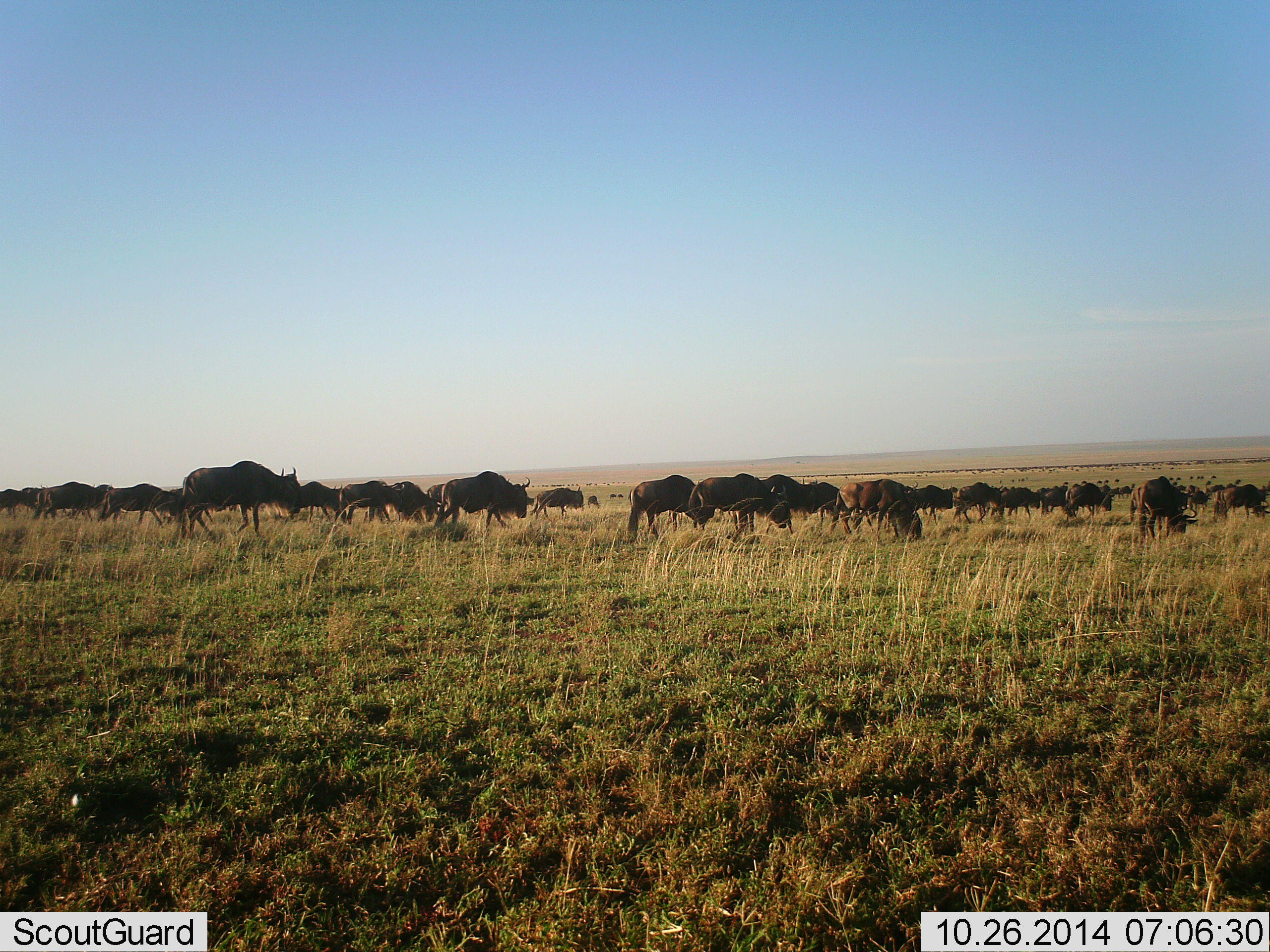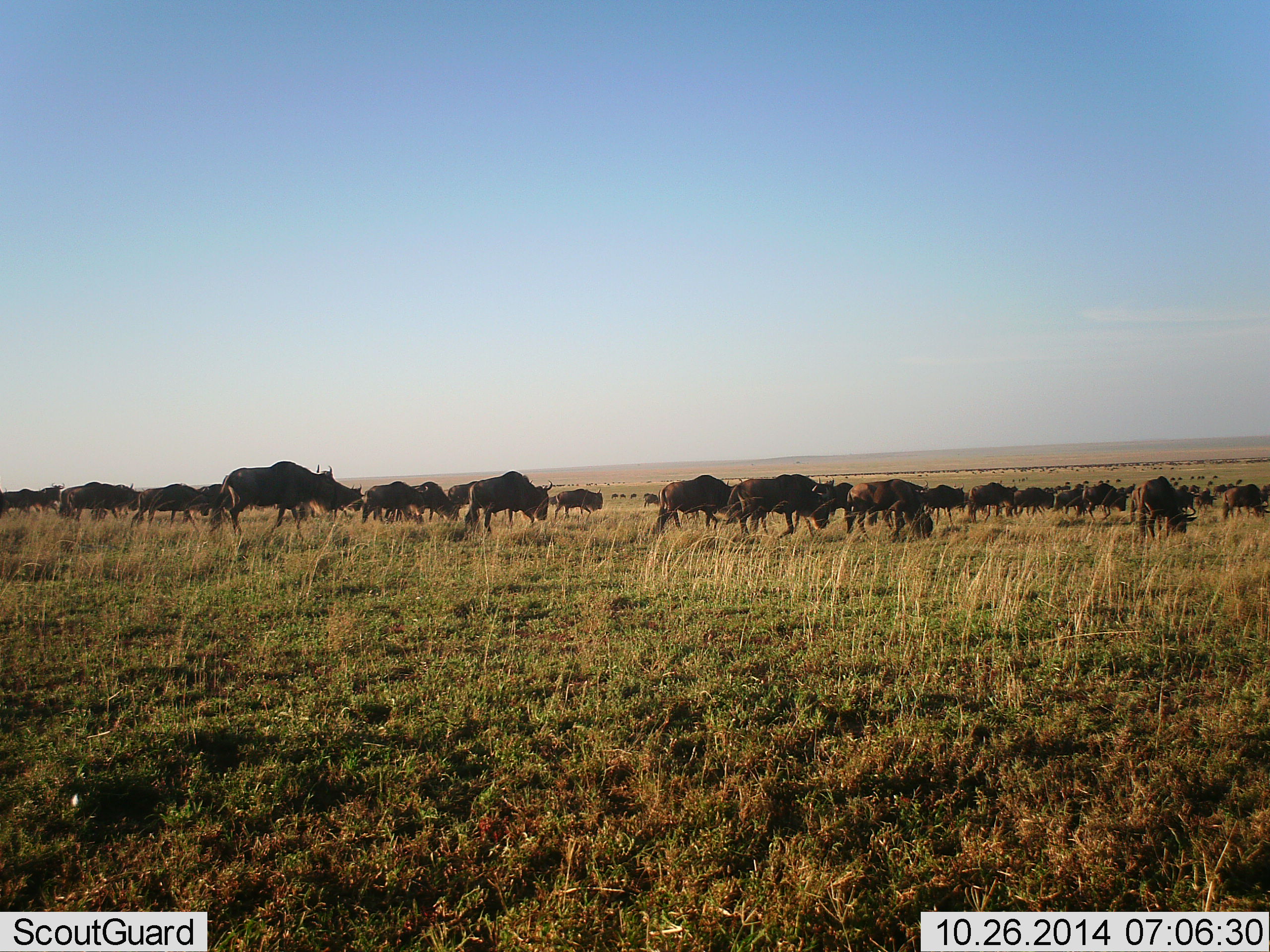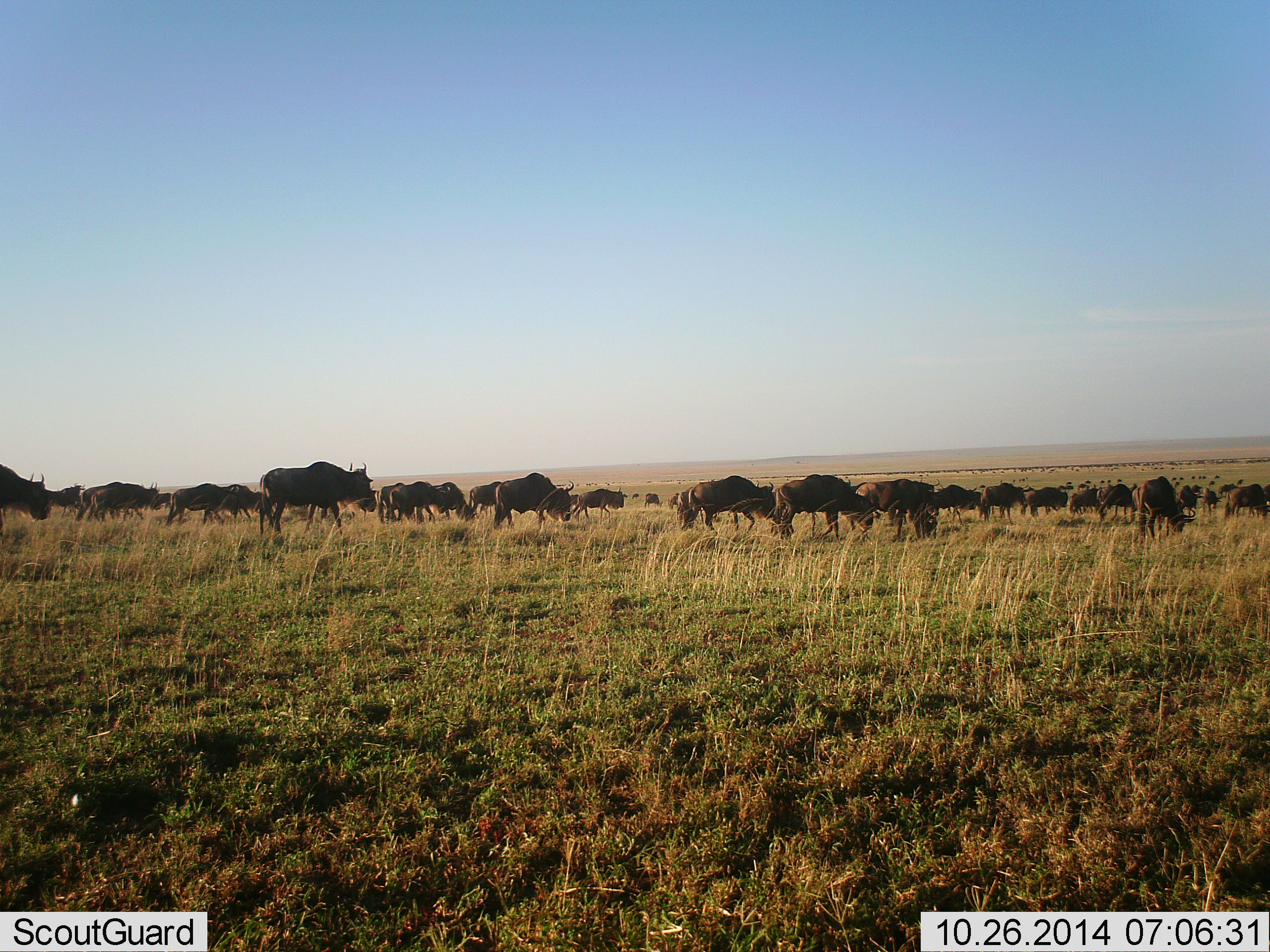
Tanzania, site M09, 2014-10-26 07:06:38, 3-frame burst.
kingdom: Animalia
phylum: Chordata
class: Mammalia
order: Artiodactyla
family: Bovidae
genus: Connochaetes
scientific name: Connochaetes taurinus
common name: blue wildebeest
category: wildebeest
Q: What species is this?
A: Wildebeest (blue wildebeest) (Connochaetes taurinus).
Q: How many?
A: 11-50.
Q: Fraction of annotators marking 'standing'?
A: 20%.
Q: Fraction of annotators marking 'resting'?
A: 20%.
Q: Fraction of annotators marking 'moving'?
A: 100%.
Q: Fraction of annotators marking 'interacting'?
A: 20%.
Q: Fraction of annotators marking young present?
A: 0%.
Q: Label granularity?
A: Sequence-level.